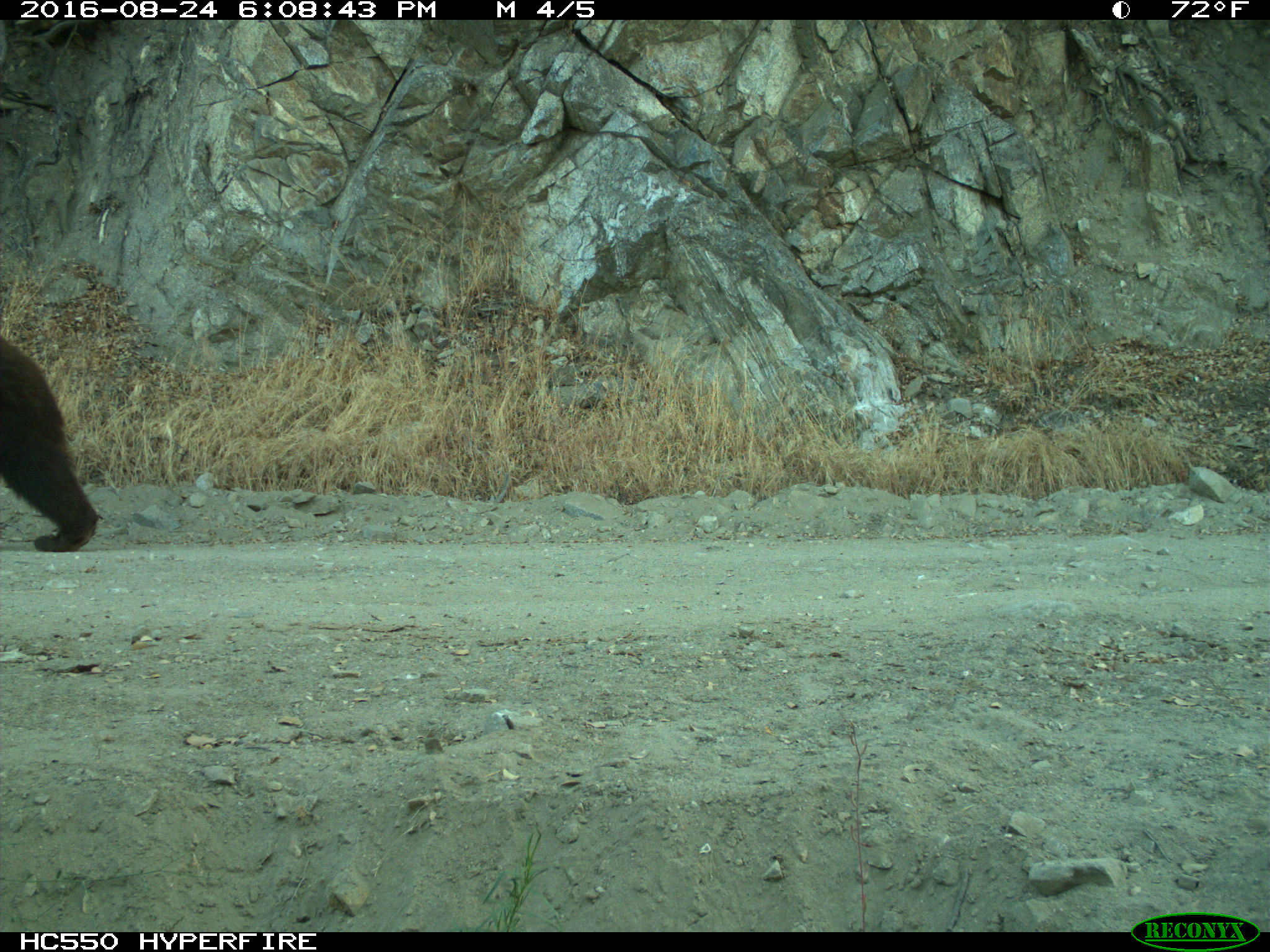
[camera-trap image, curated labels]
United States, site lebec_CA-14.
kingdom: Animalia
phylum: Chordata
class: Mammalia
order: Carnivora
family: Ursidae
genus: Ursus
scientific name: Ursus americanus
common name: american black bear